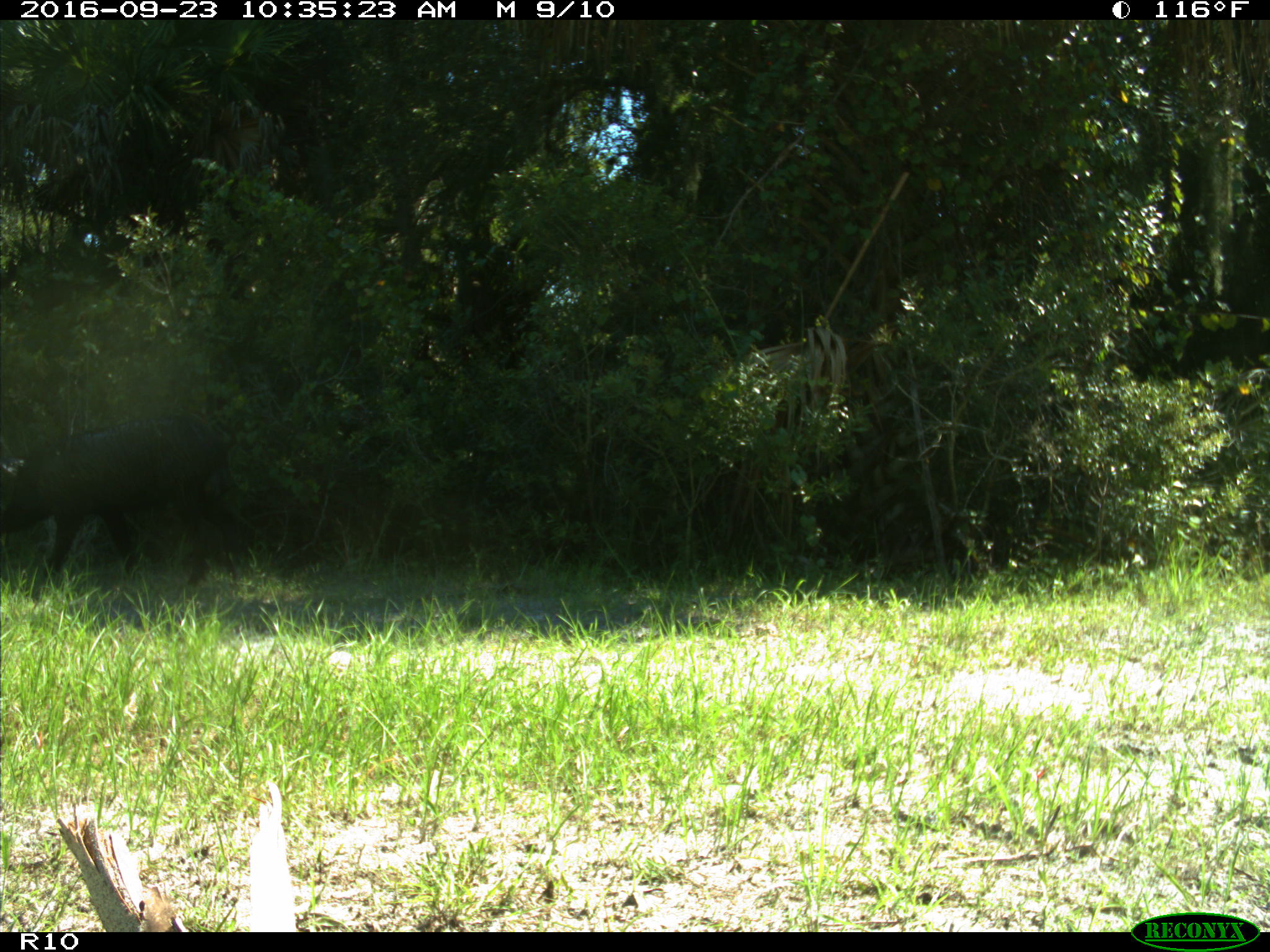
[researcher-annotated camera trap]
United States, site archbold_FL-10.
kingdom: Animalia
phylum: Chordata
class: Mammalia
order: Artiodactyla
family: Suidae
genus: Sus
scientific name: Sus scrofa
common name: wild boar